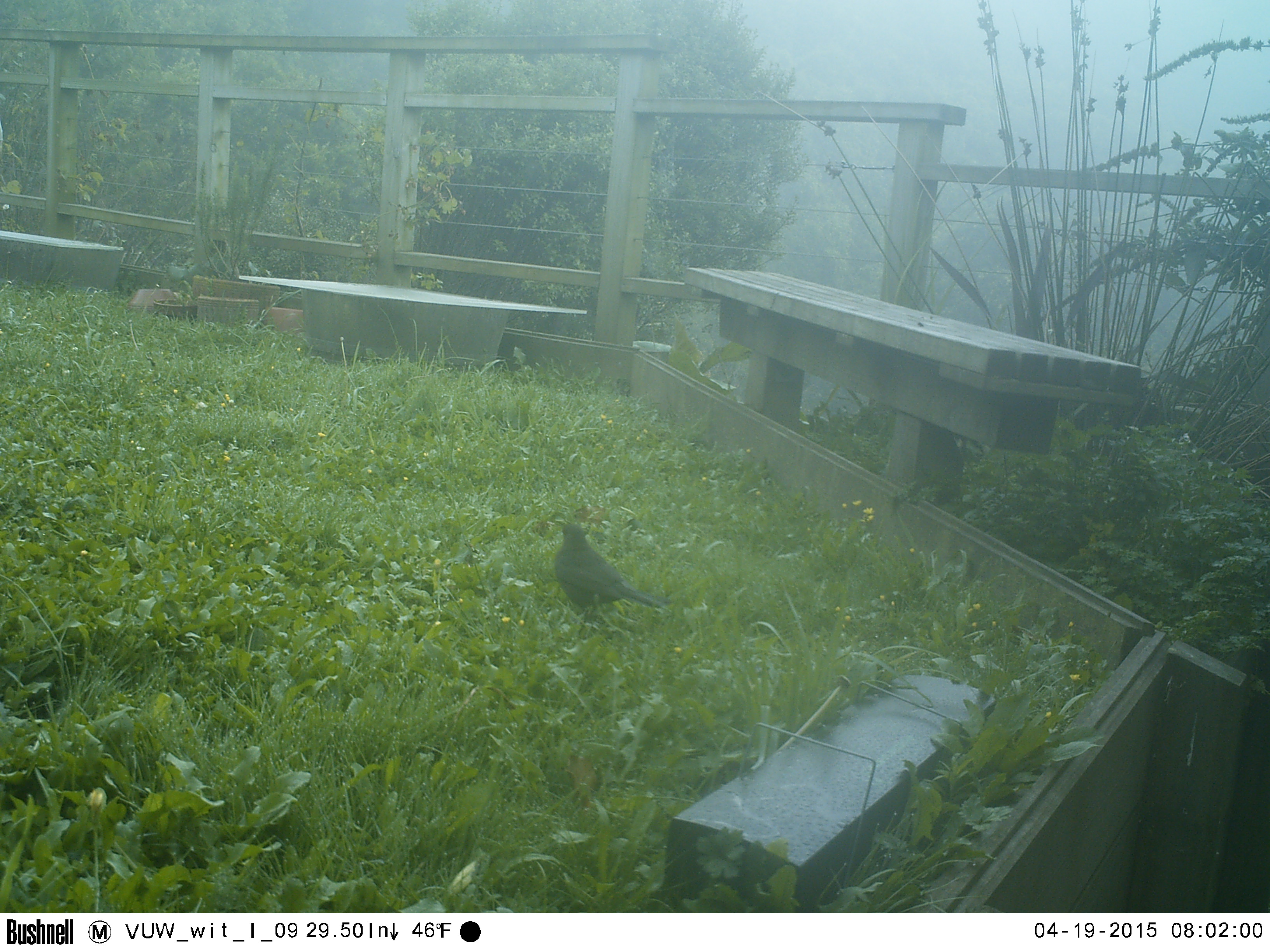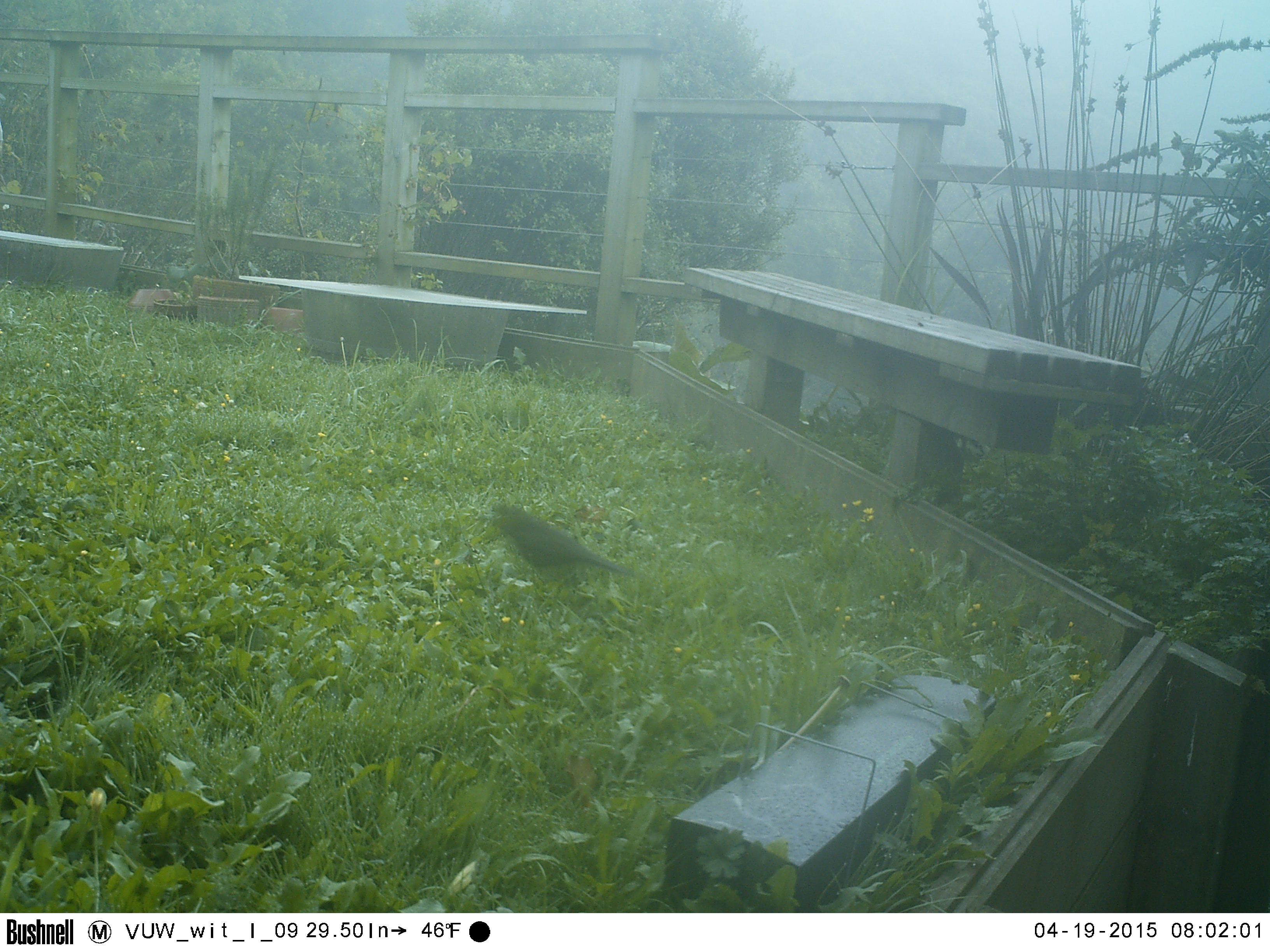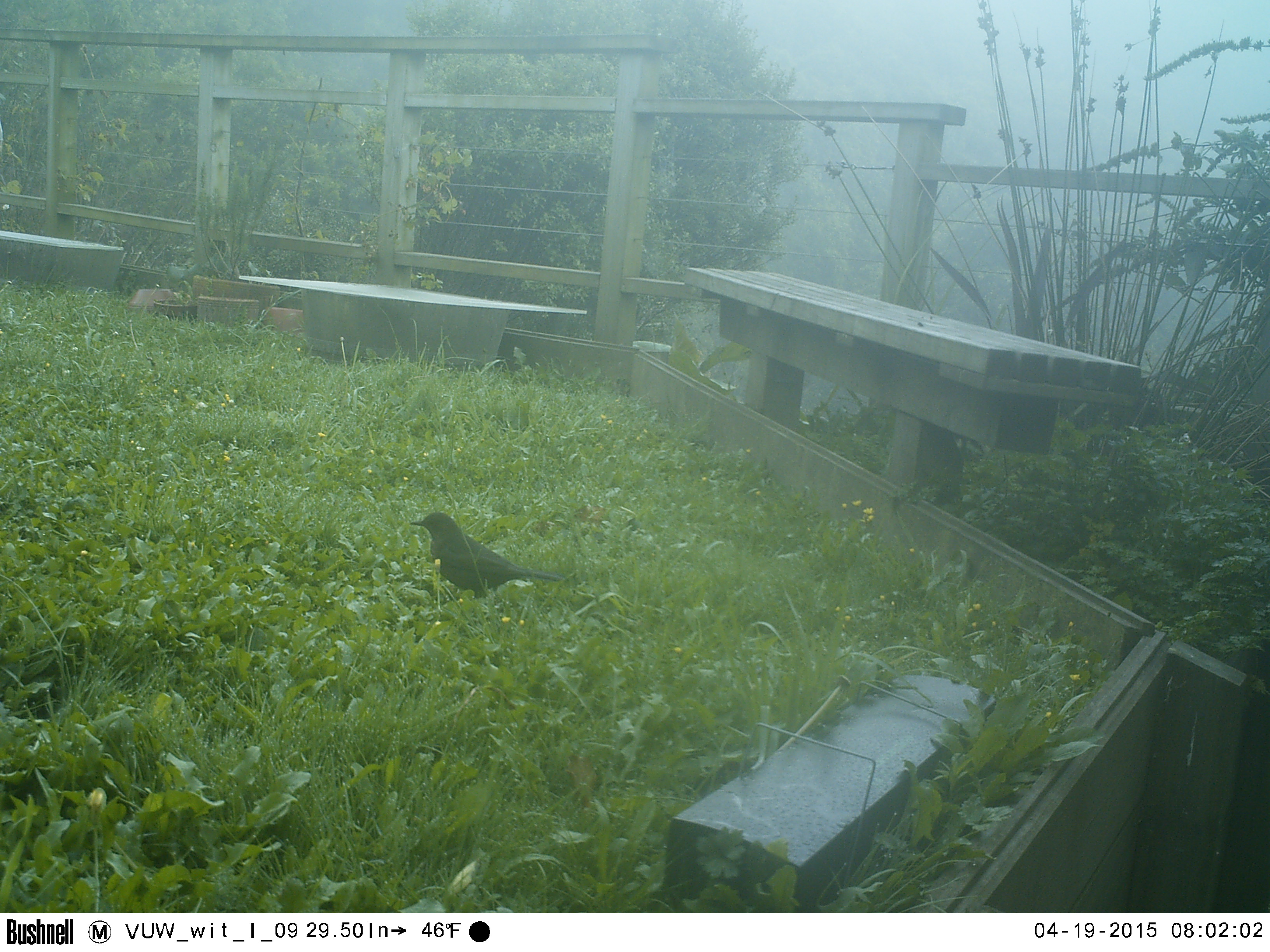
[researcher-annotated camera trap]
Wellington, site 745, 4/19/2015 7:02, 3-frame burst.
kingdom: Animalia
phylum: Chordata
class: Aves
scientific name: Aves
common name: bird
Bird (Aves).